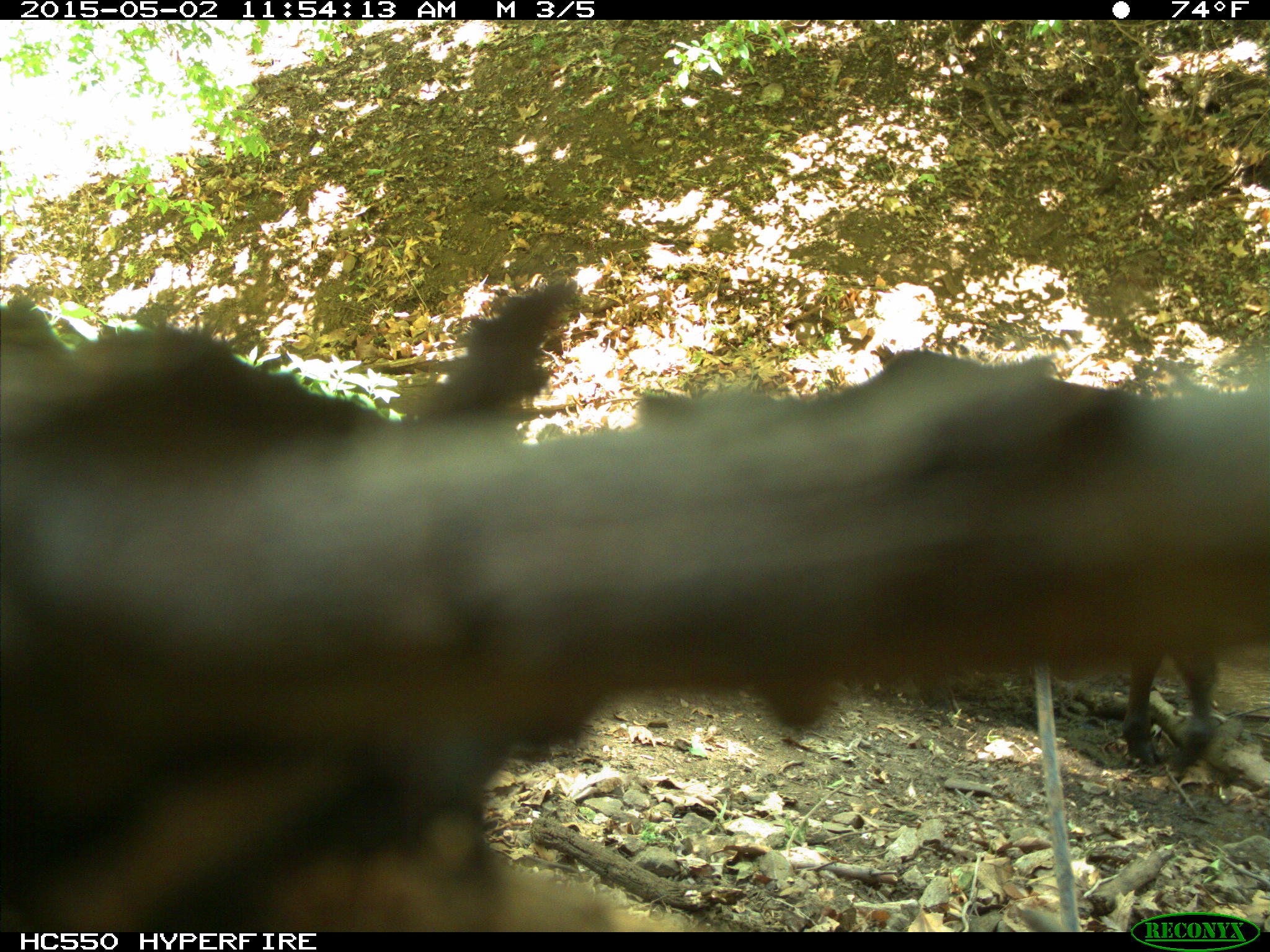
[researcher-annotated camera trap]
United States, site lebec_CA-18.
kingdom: Animalia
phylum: Chordata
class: Mammalia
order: Artiodactyla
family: Bovidae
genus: Bos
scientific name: Bos taurus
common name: domestic cow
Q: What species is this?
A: Bos taurus (domestic cow).